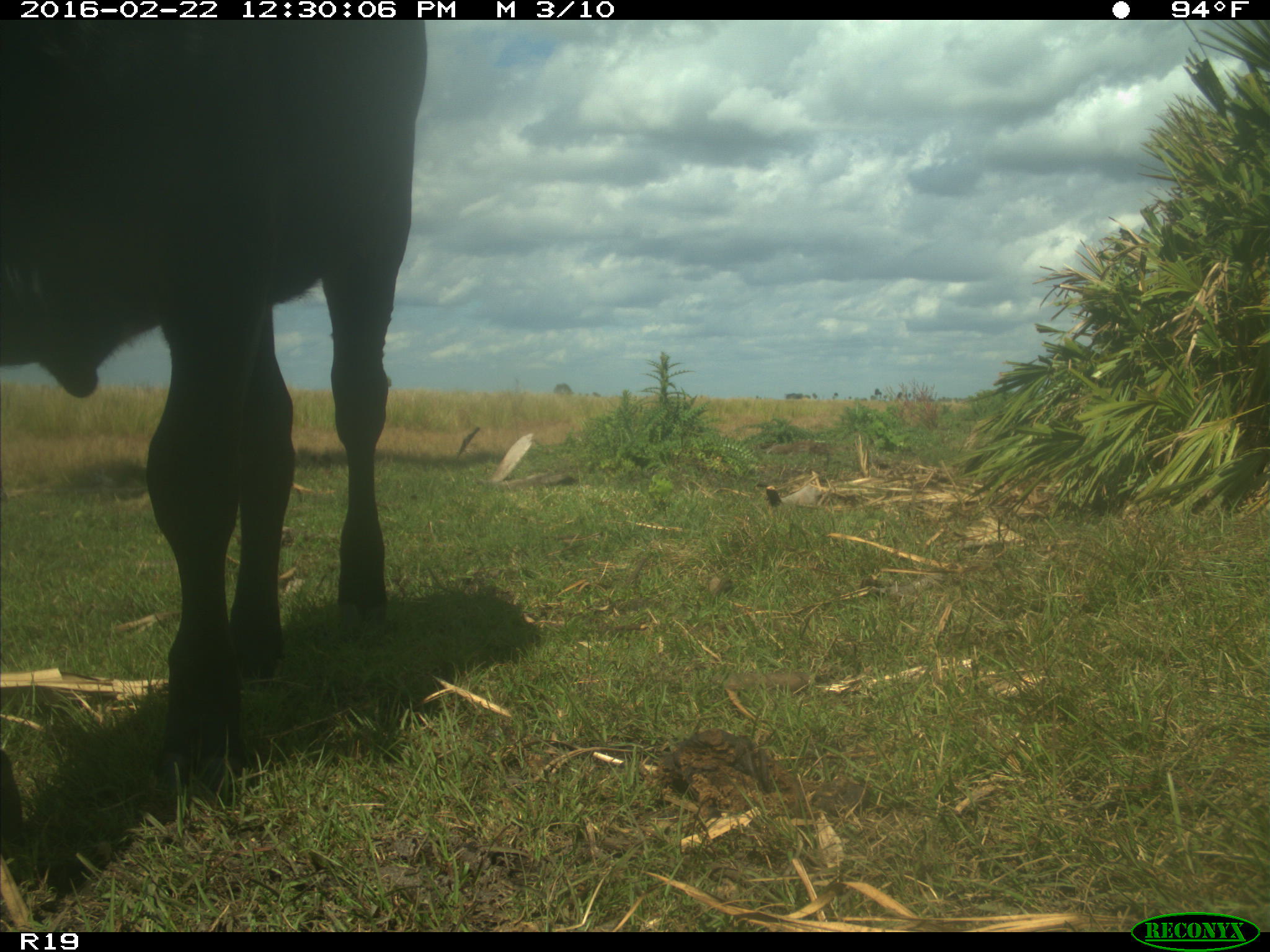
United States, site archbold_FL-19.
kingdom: Animalia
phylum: Chordata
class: Mammalia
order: Artiodactyla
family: Bovidae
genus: Bos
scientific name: Bos taurus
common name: domestic cow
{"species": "Bos taurus (domestic cow)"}